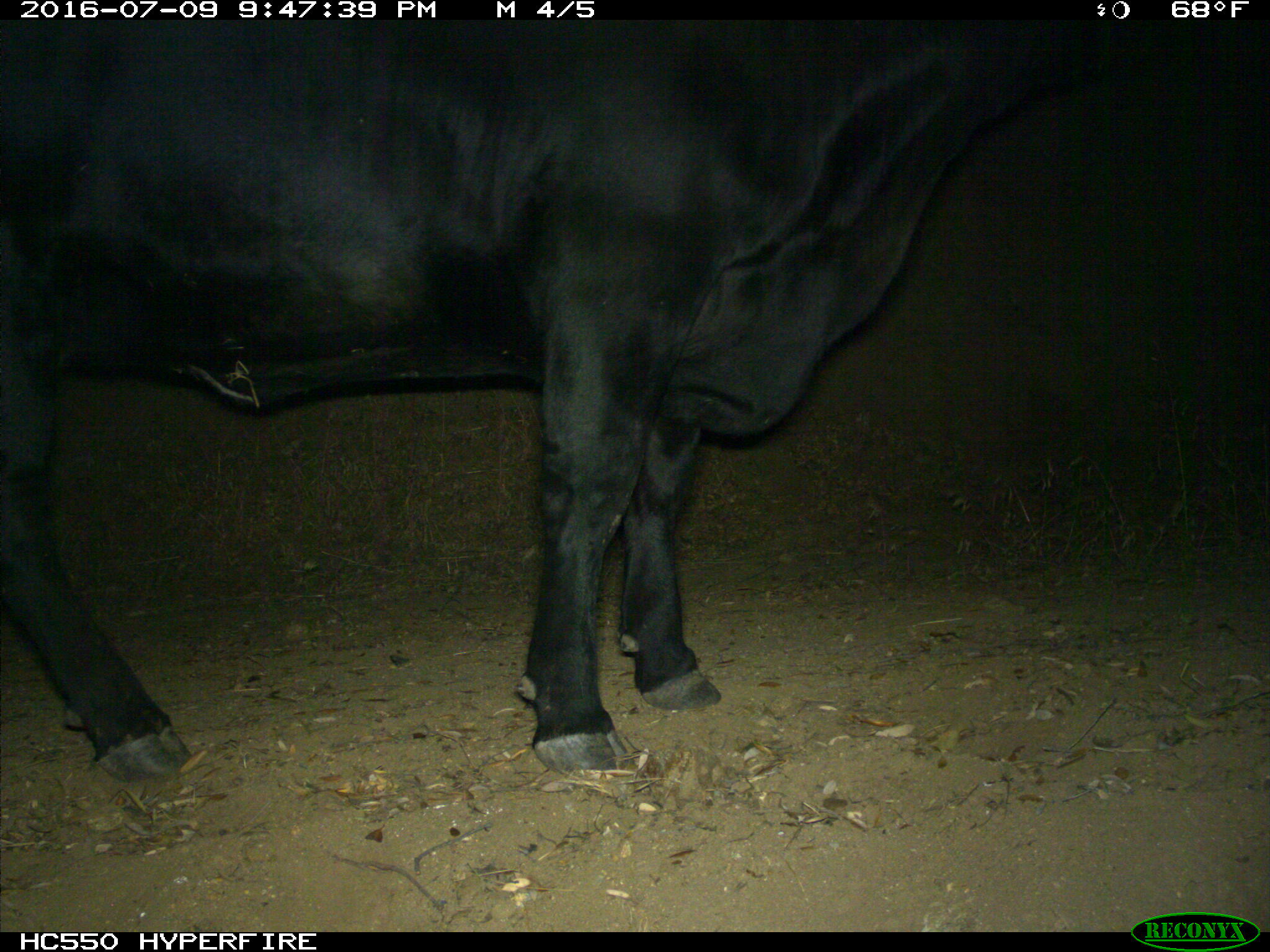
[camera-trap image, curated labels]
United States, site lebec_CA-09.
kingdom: Animalia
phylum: Chordata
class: Mammalia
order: Artiodactyla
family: Bovidae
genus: Bos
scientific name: Bos taurus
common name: domestic cow